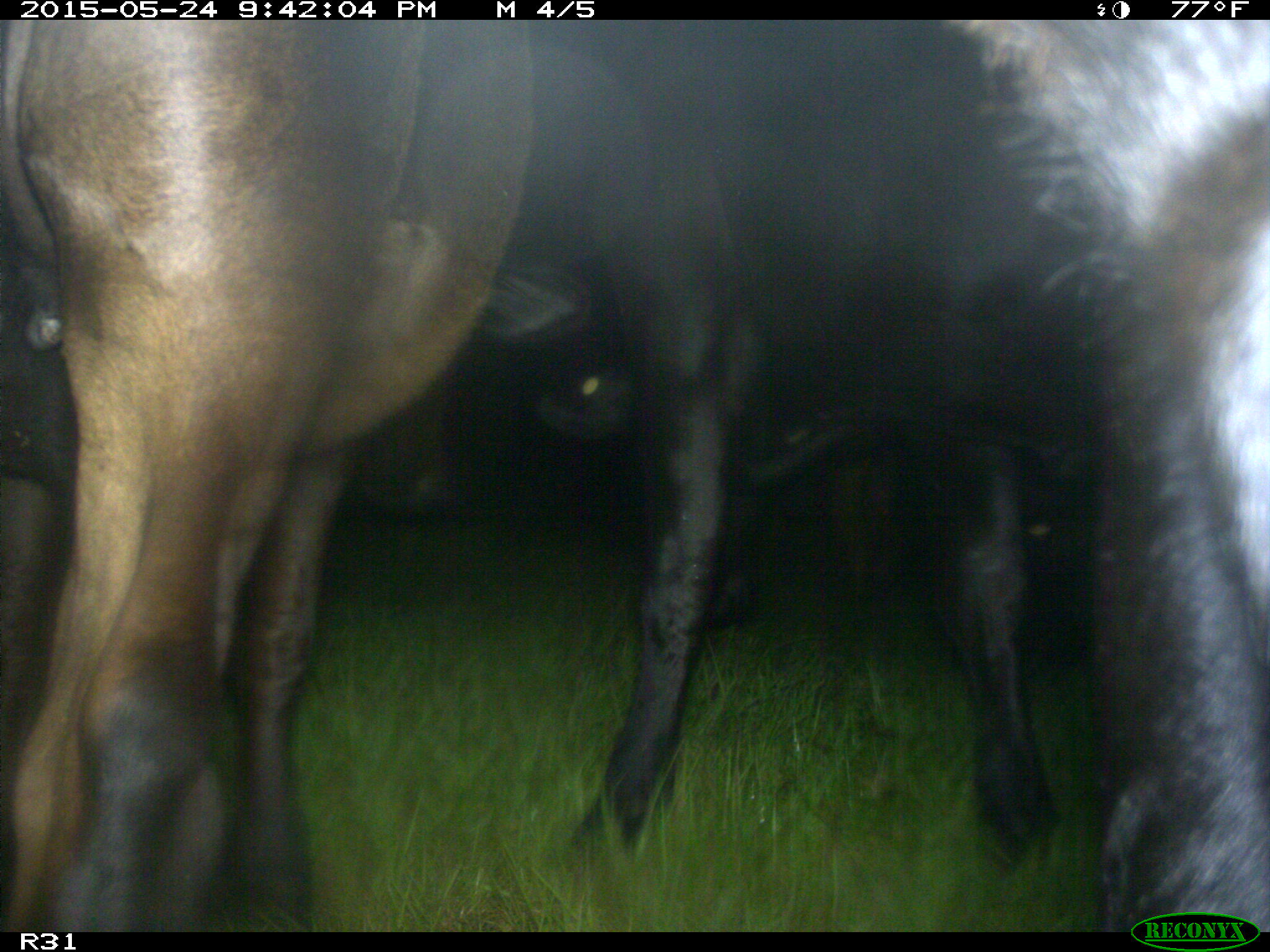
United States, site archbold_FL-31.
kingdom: Animalia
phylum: Chordata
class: Mammalia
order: Artiodactyla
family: Bovidae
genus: Bos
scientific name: Bos taurus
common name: domestic cow